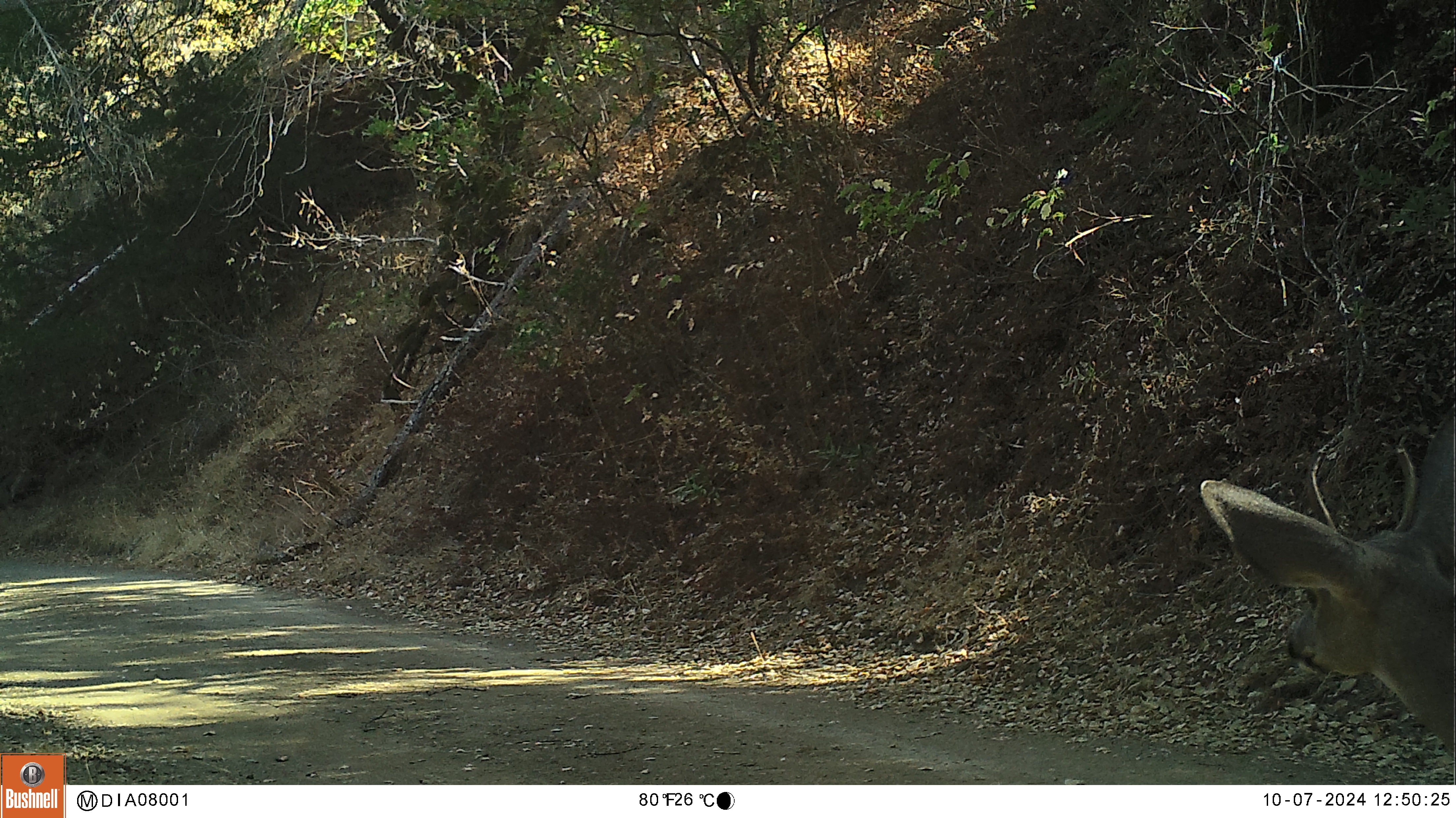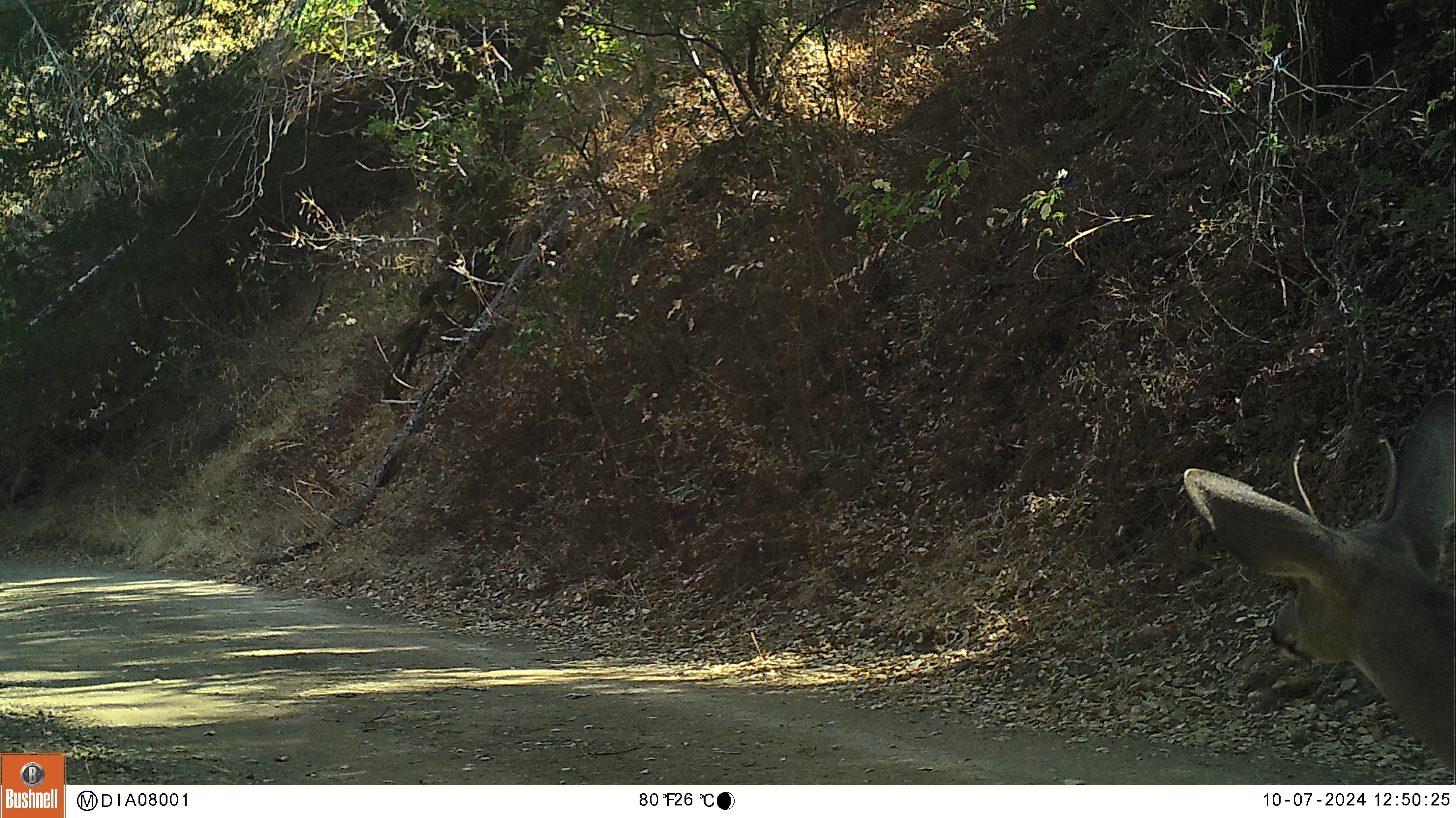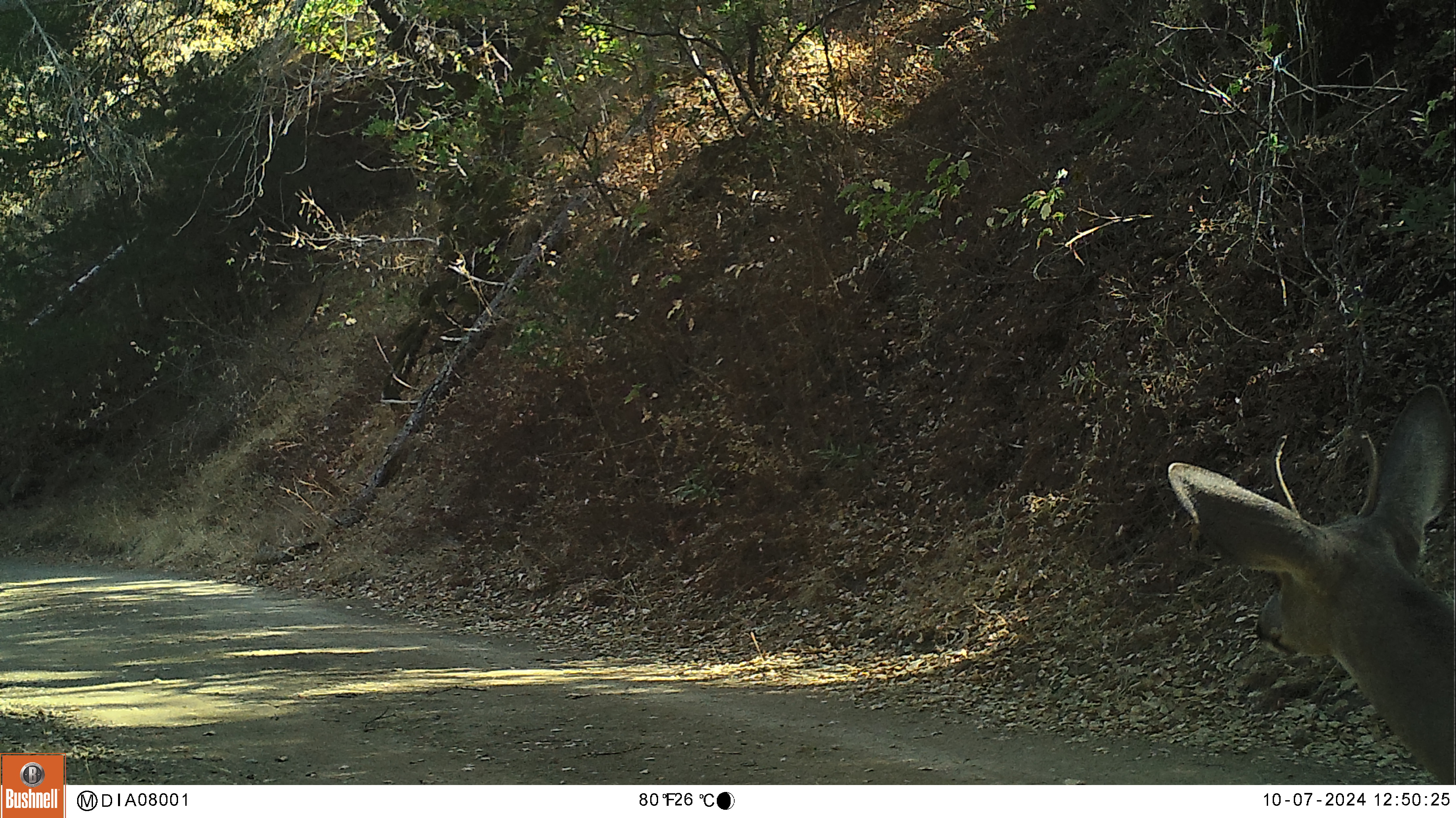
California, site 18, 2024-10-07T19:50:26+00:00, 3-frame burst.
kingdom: Animalia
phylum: Chordata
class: Mammalia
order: Artiodactyla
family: Cervidae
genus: Odocoileus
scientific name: Odocoileus hemionus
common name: mule deer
Mule deer (Odocoileus hemionus).